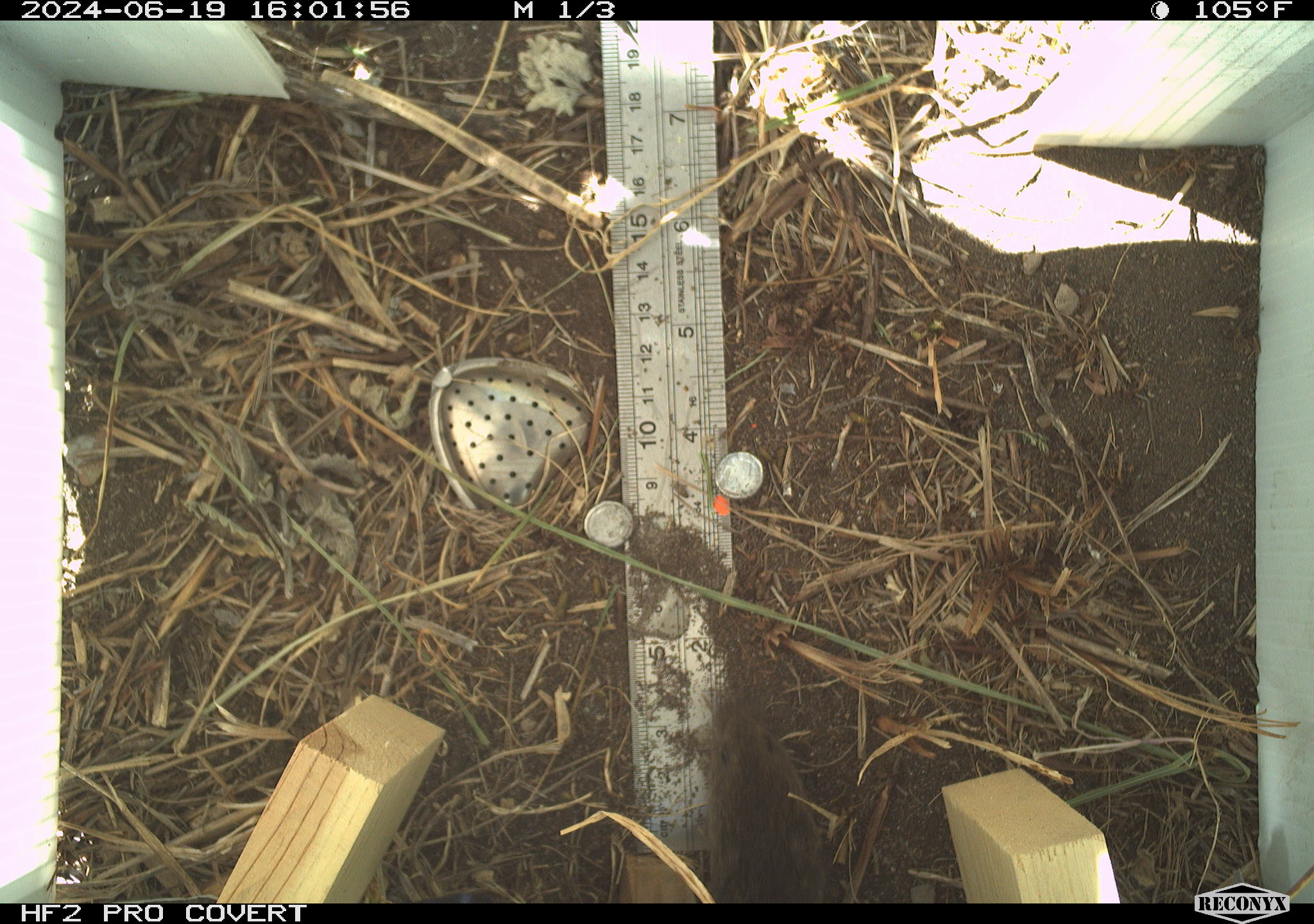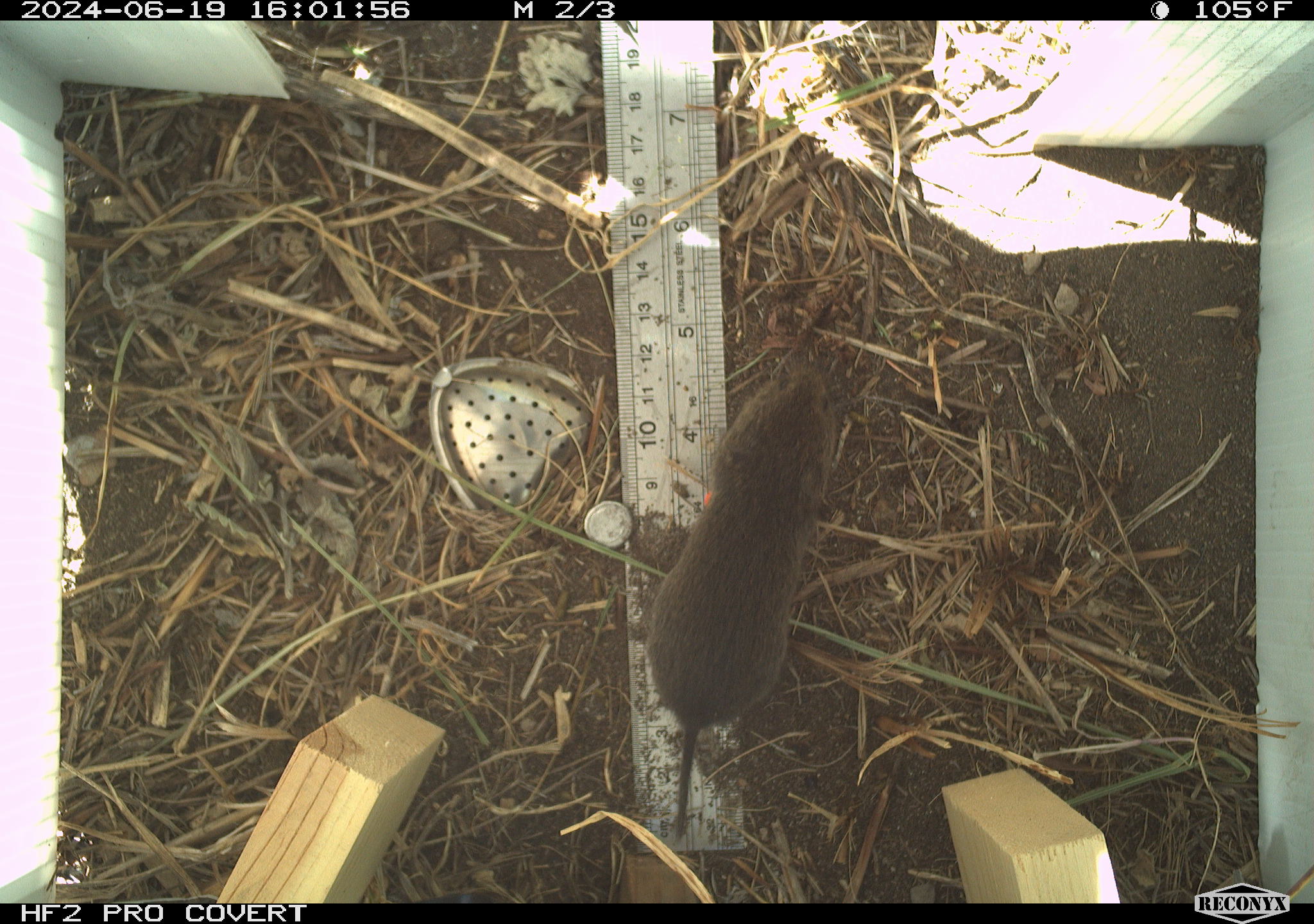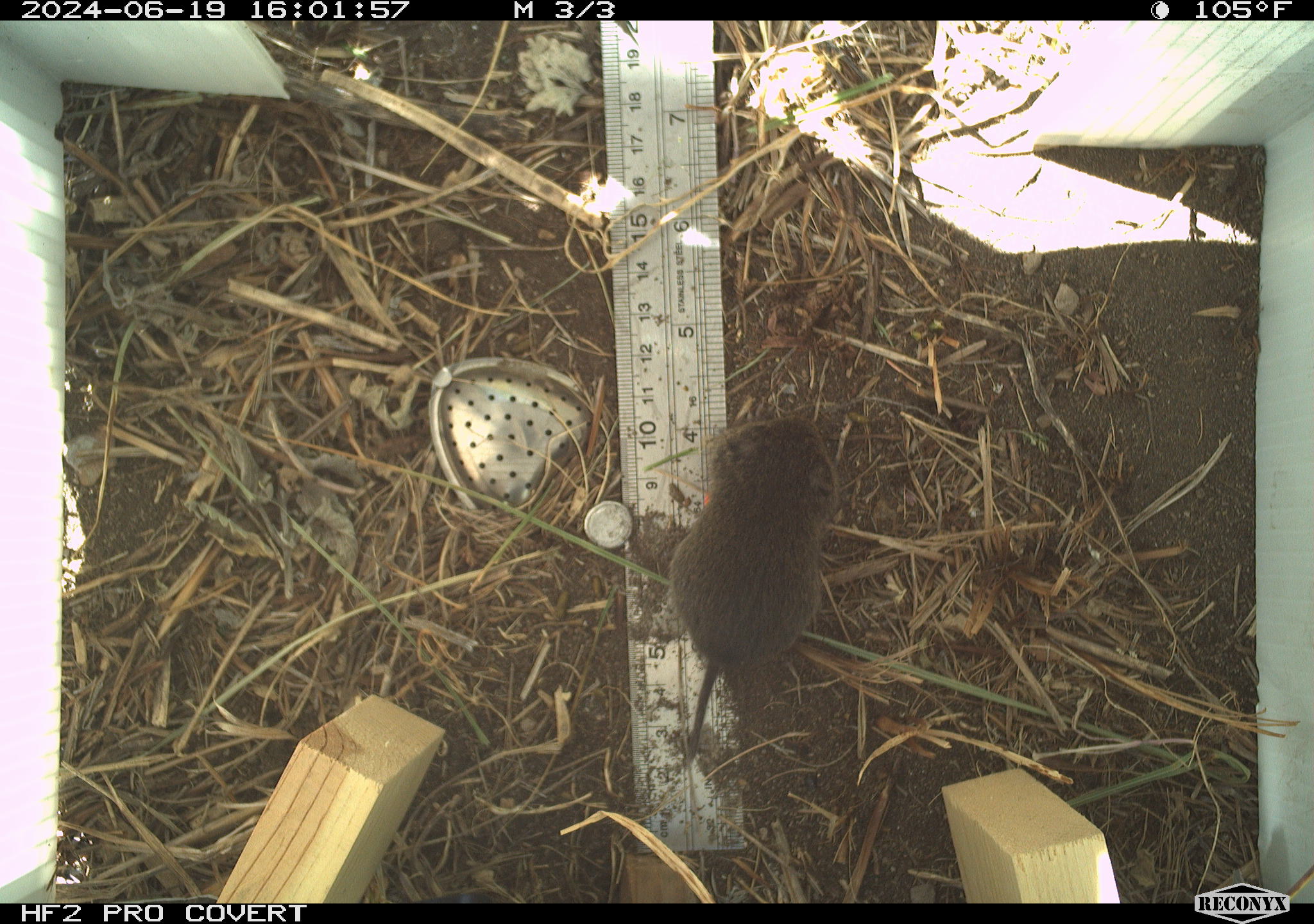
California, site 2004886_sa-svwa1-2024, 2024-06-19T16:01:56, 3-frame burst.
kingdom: Animalia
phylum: Chordata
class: Mammalia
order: Rodentia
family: Cricetidae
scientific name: Arvicolinae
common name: voles, lemmings, and muskrats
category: arvicolinae subfamily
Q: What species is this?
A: Arvicolinae subfamily (voles, lemmings, and muskrats) (Arvicolinae).